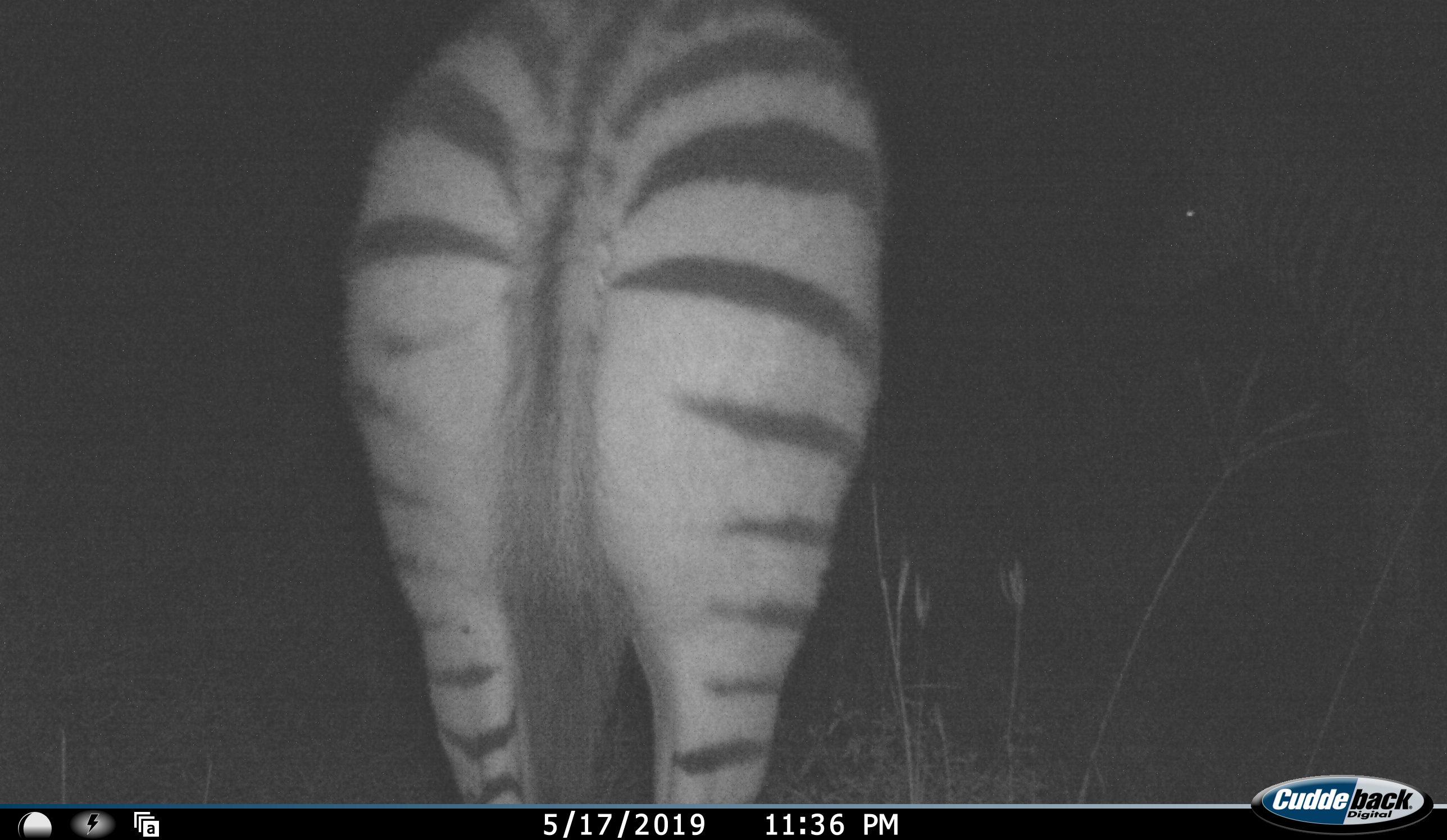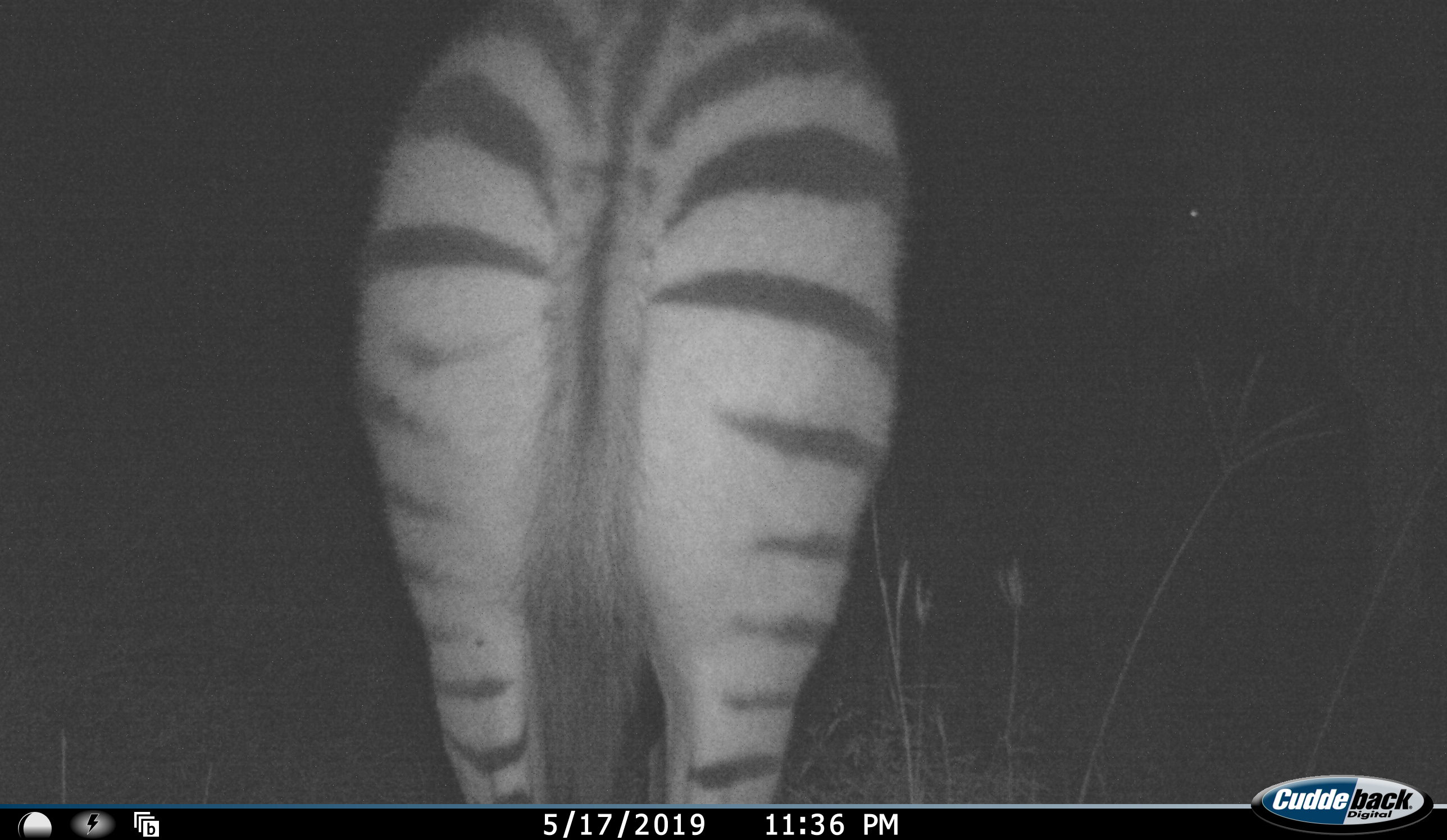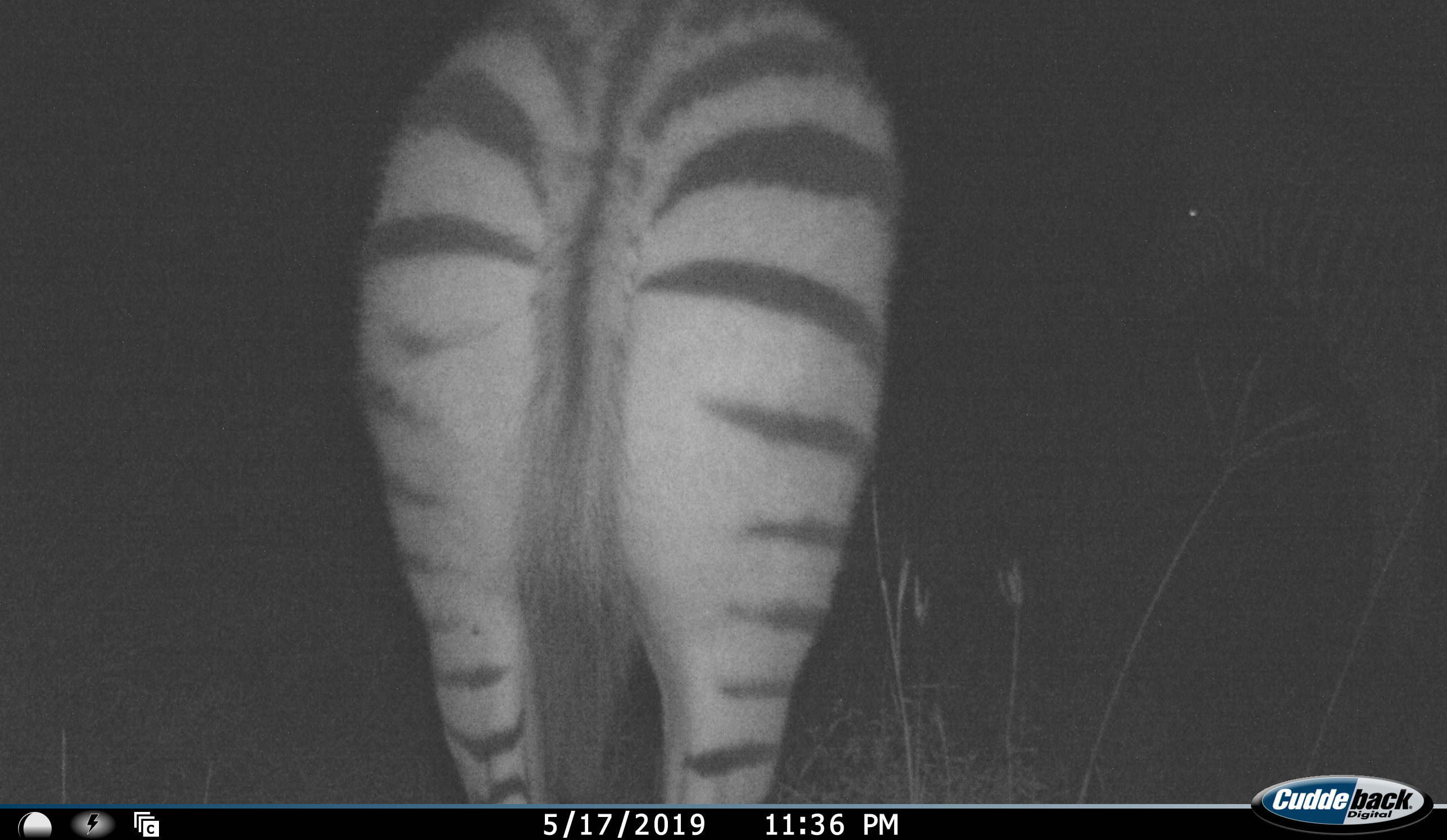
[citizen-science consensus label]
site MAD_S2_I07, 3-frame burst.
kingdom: Animalia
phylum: Chordata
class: Mammalia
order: Perissodactyla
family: Equidae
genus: Equus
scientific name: Equus quagga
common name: plains zebra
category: zebraplains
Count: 1.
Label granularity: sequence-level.